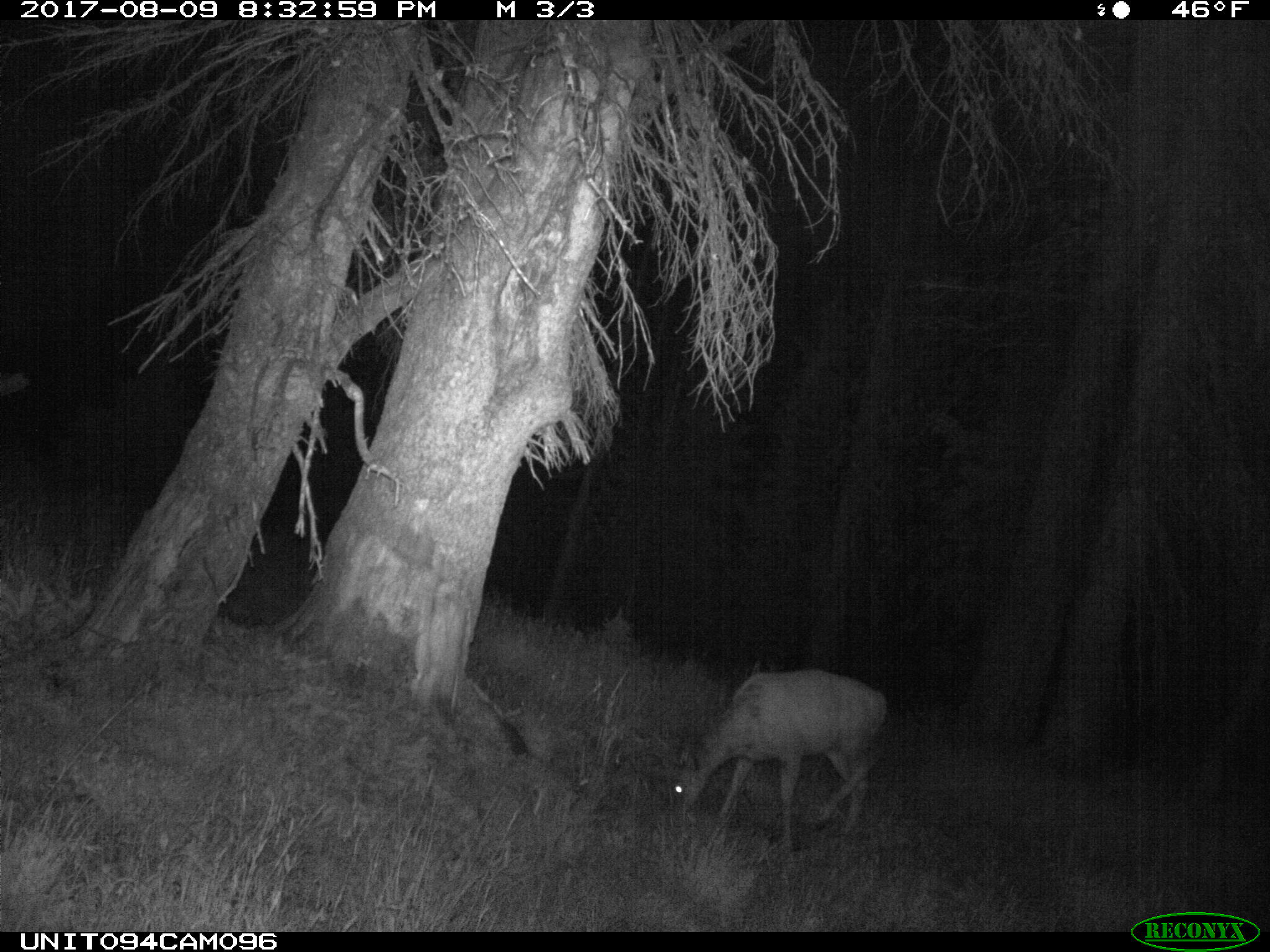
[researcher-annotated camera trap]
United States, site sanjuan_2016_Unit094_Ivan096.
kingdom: Animalia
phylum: Chordata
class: Mammalia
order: Artiodactyla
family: Cervidae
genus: Odocoileus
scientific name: Odocoileus hemionus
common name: mule deer